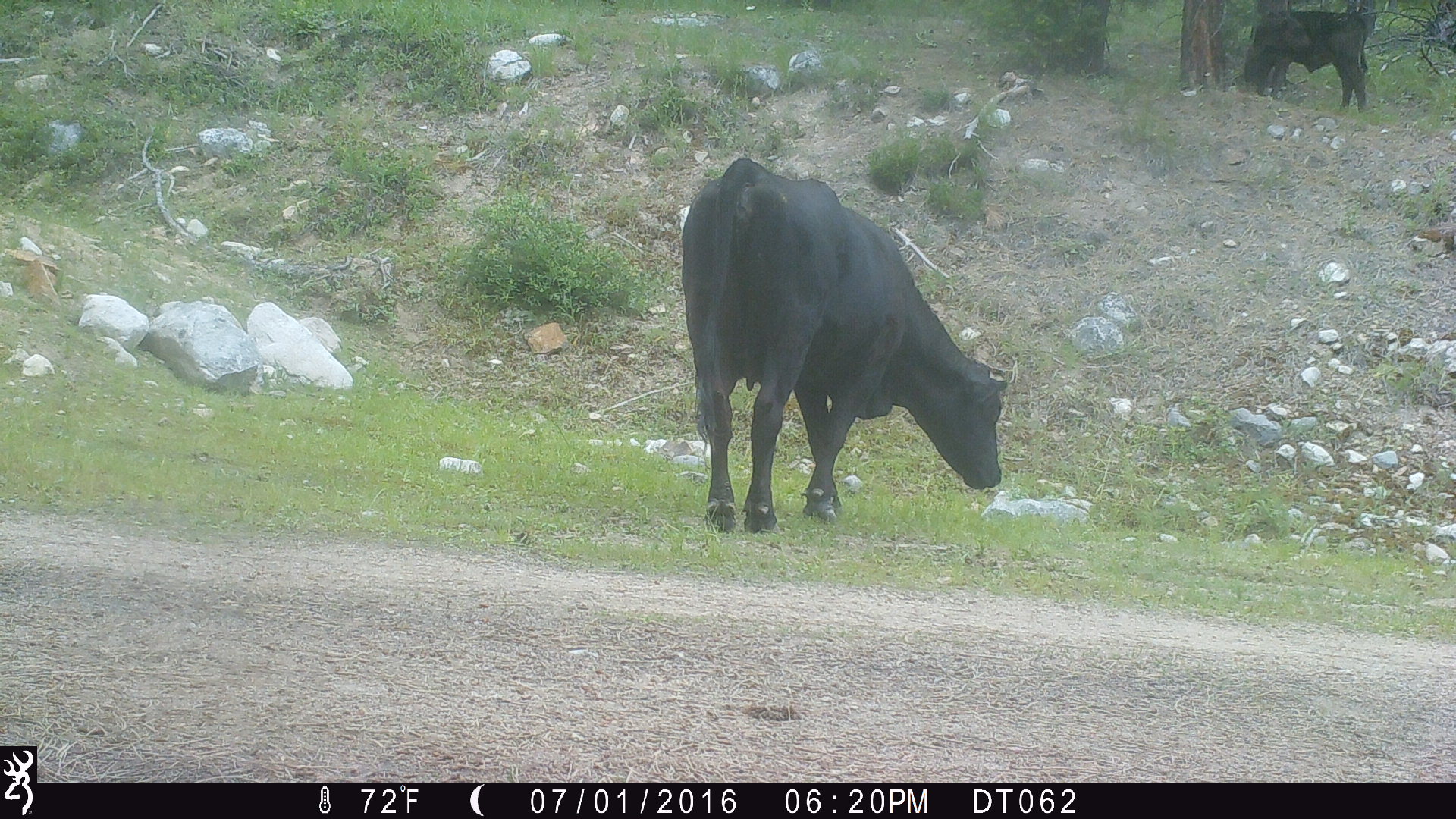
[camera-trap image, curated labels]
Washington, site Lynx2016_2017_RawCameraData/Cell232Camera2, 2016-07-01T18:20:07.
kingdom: Animalia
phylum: Chordata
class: Mammalia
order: Artiodactyla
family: Bovidae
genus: Bos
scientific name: Bos taurus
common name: domestic cattle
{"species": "domestic cattle (Bos taurus)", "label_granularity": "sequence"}